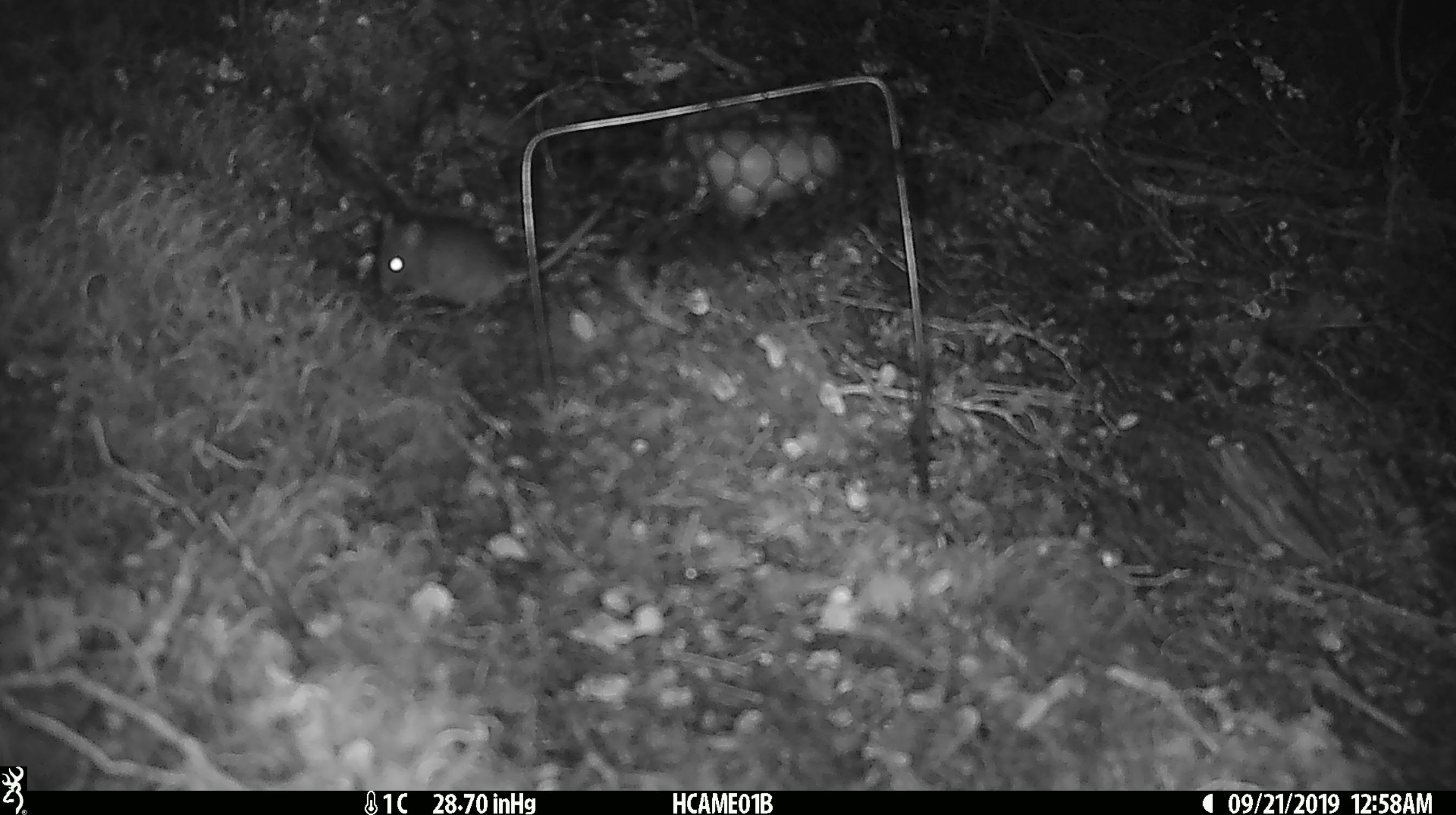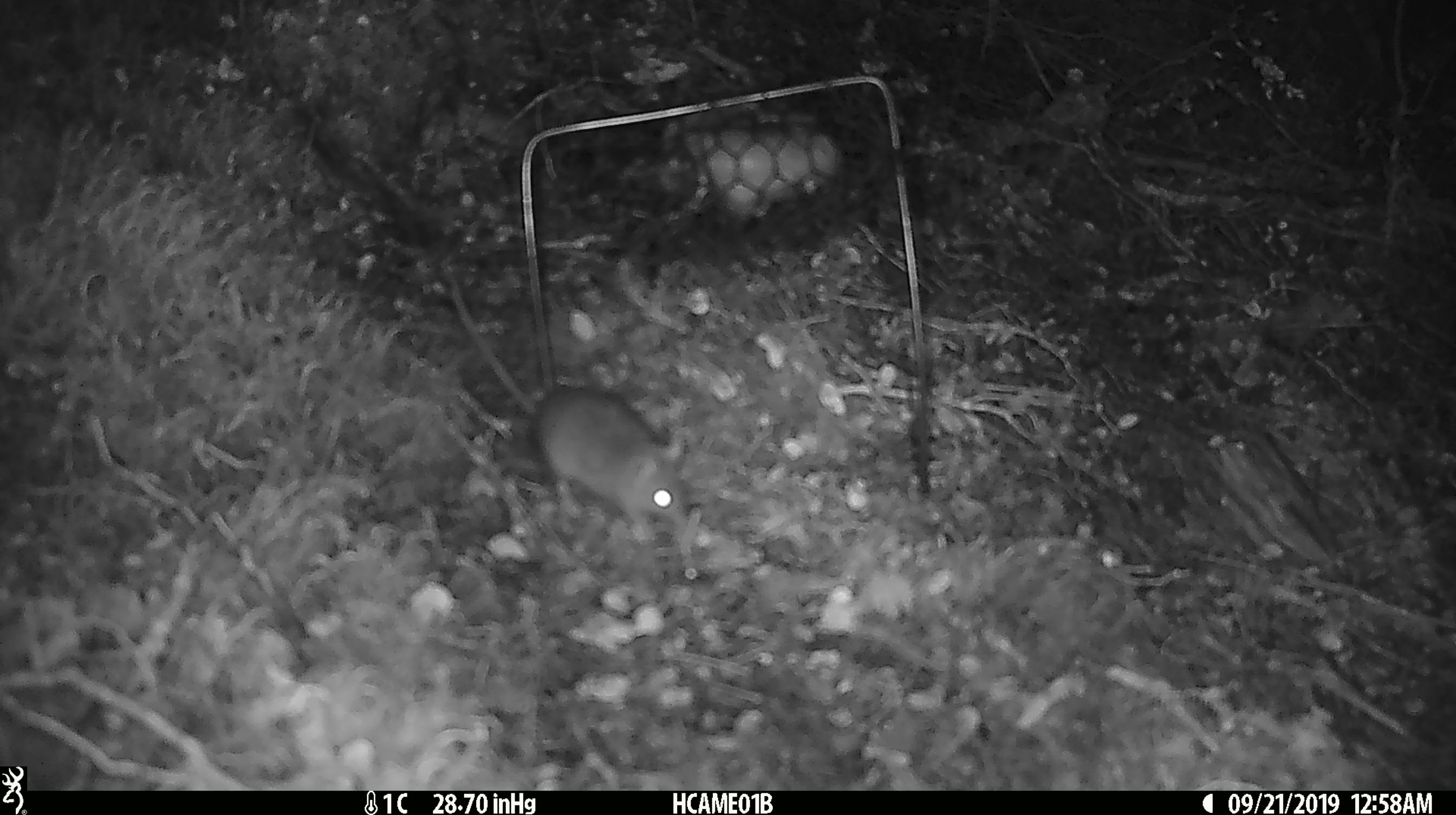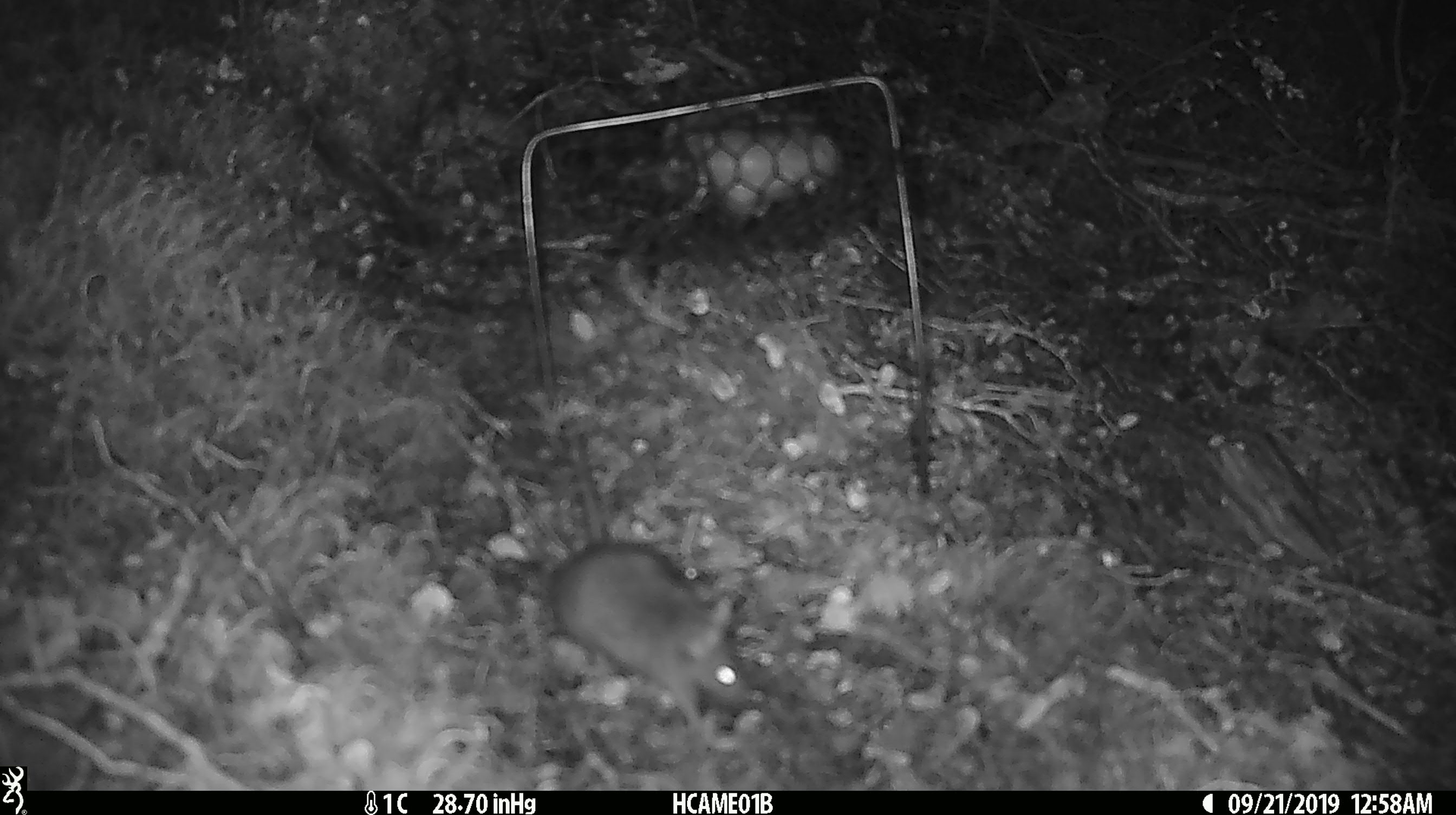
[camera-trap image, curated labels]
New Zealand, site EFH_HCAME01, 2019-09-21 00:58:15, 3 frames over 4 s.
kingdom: Animalia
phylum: Chordata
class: Mammalia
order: Rodentia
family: Muridae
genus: Mus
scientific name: Mus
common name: mouse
Mouse (Mus).